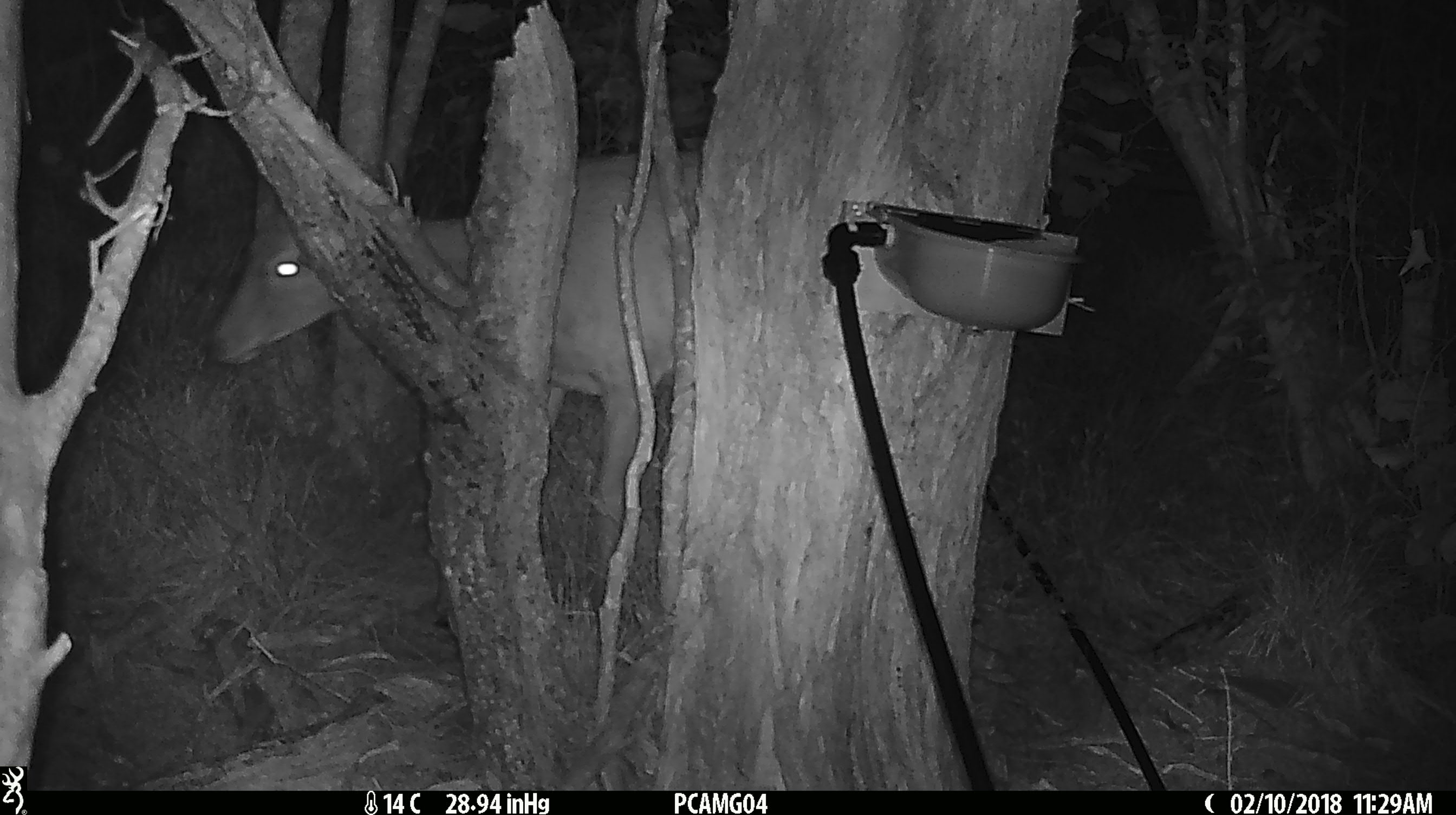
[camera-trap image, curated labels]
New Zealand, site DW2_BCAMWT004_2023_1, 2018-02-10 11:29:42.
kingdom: Animalia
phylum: Chordata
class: Mammalia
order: Artiodactyla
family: Cervidae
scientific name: Cervidae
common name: deer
Deer (Cervidae).